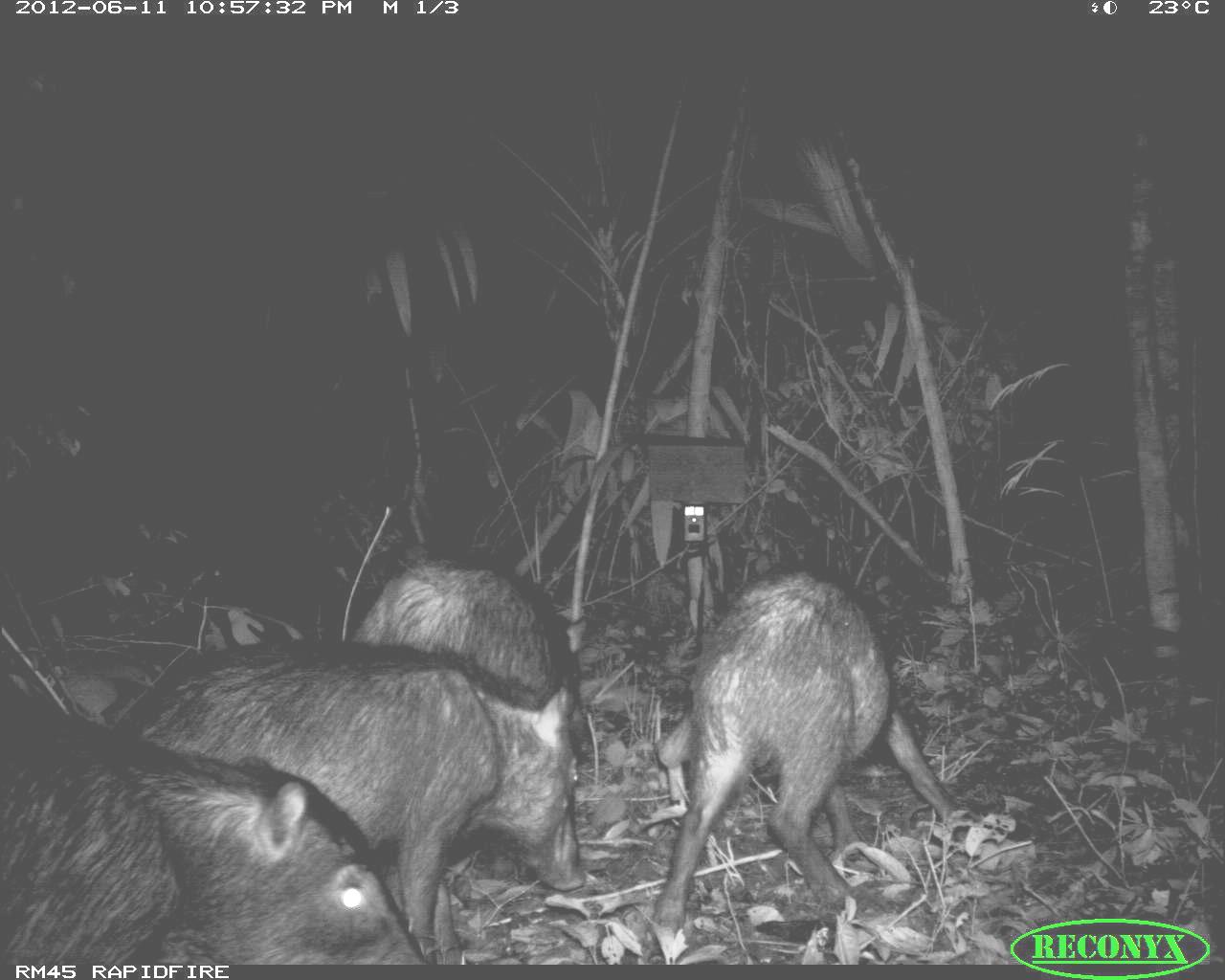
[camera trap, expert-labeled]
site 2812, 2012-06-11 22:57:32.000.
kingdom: Animalia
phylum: Chordata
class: Mammalia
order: Artiodactyla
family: Tayassuidae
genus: Tayassu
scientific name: Tayassu pecari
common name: white-lipped peccary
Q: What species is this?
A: Tayassu pecari (white-lipped peccary).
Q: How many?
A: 18.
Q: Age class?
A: Adult.